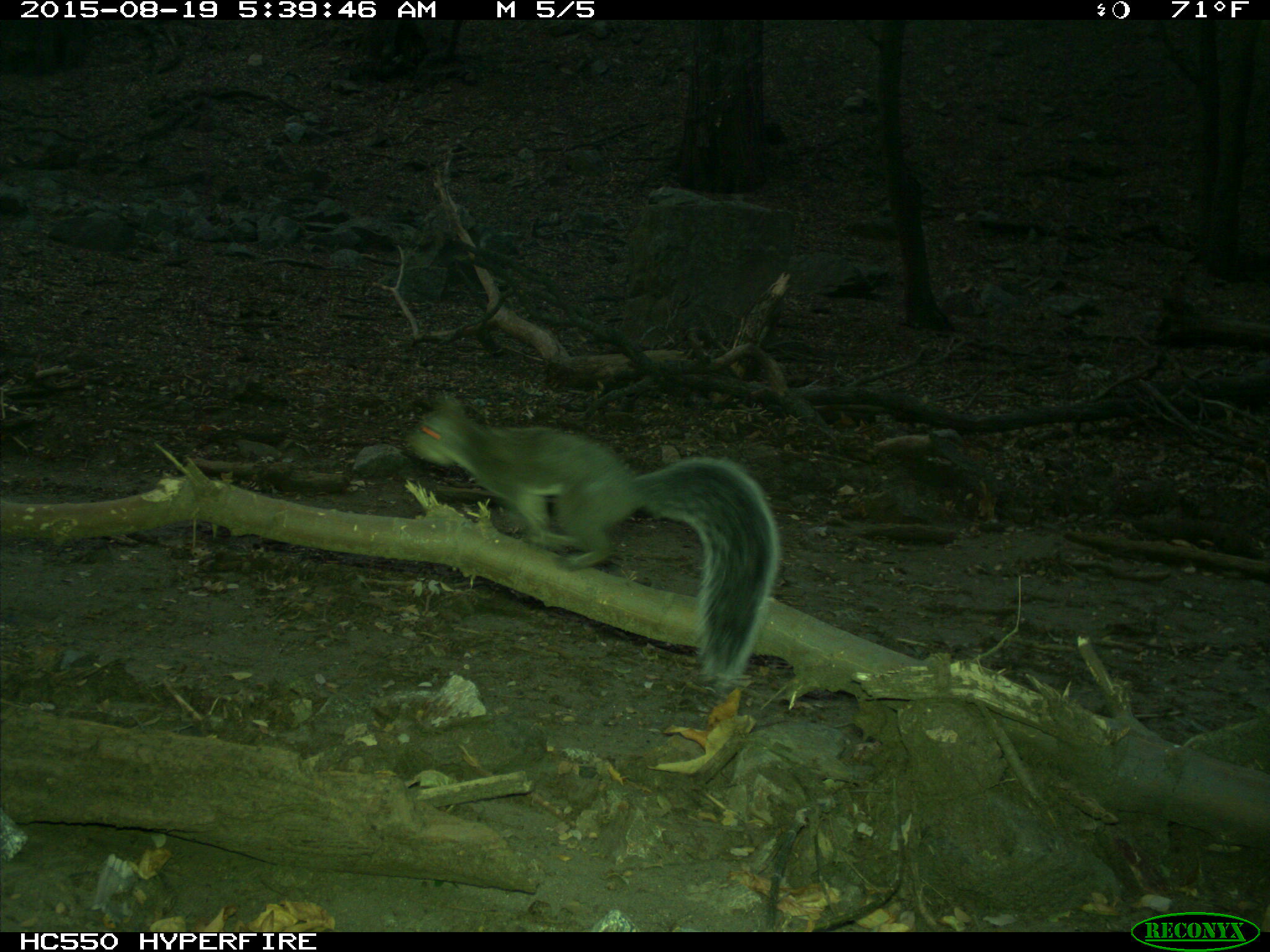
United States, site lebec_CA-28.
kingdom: Animalia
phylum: Chordata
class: Mammalia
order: Rodentia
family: Sciuridae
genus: Sciurus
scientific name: Sciurus carolinensis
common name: eastern gray squirrel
Sciurus carolinensis (eastern gray squirrel).